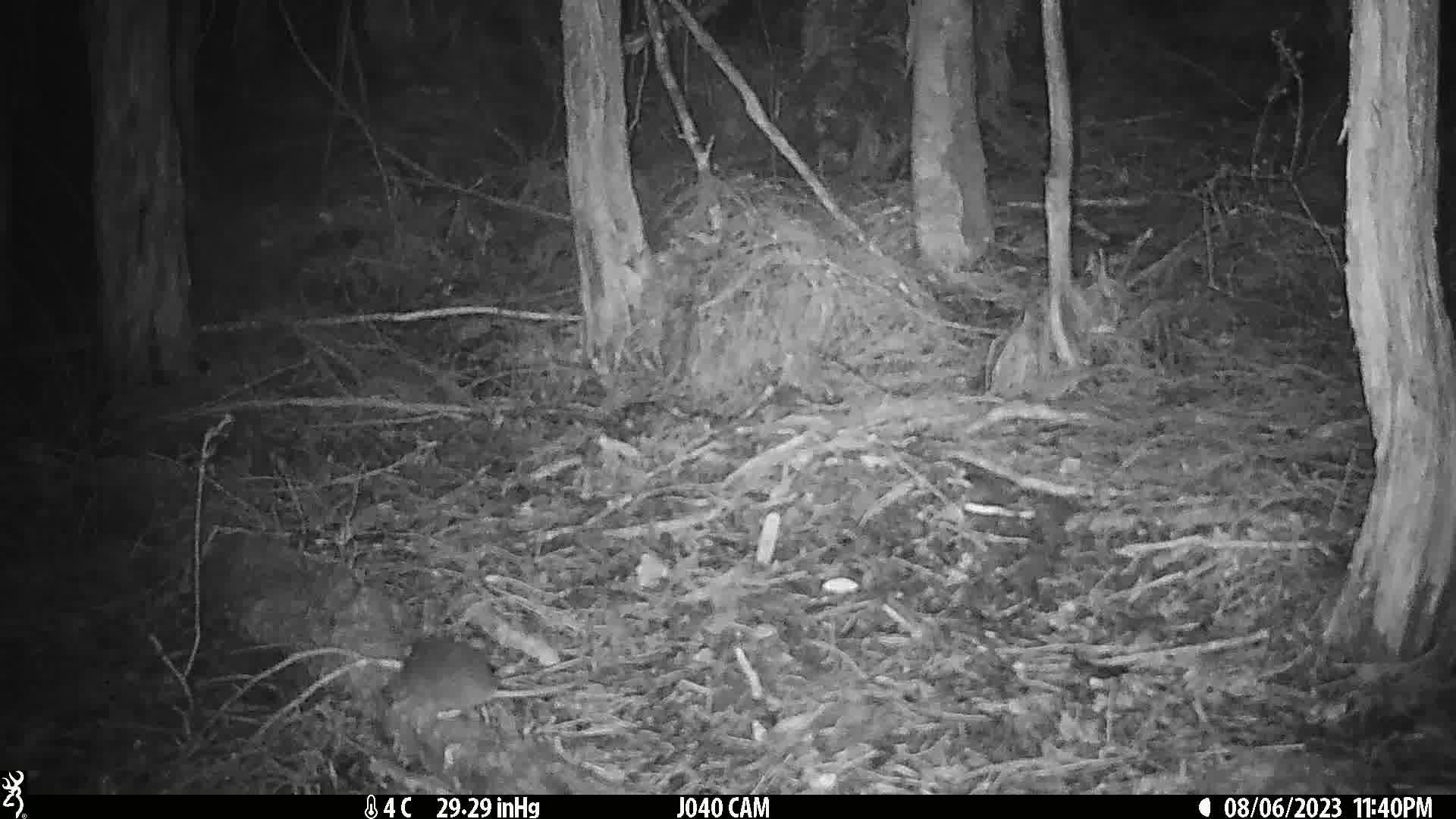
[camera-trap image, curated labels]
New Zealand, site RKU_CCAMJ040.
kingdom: Animalia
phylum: Chordata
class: Mammalia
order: Rodentia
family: Muridae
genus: Rattus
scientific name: Rattus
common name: rat